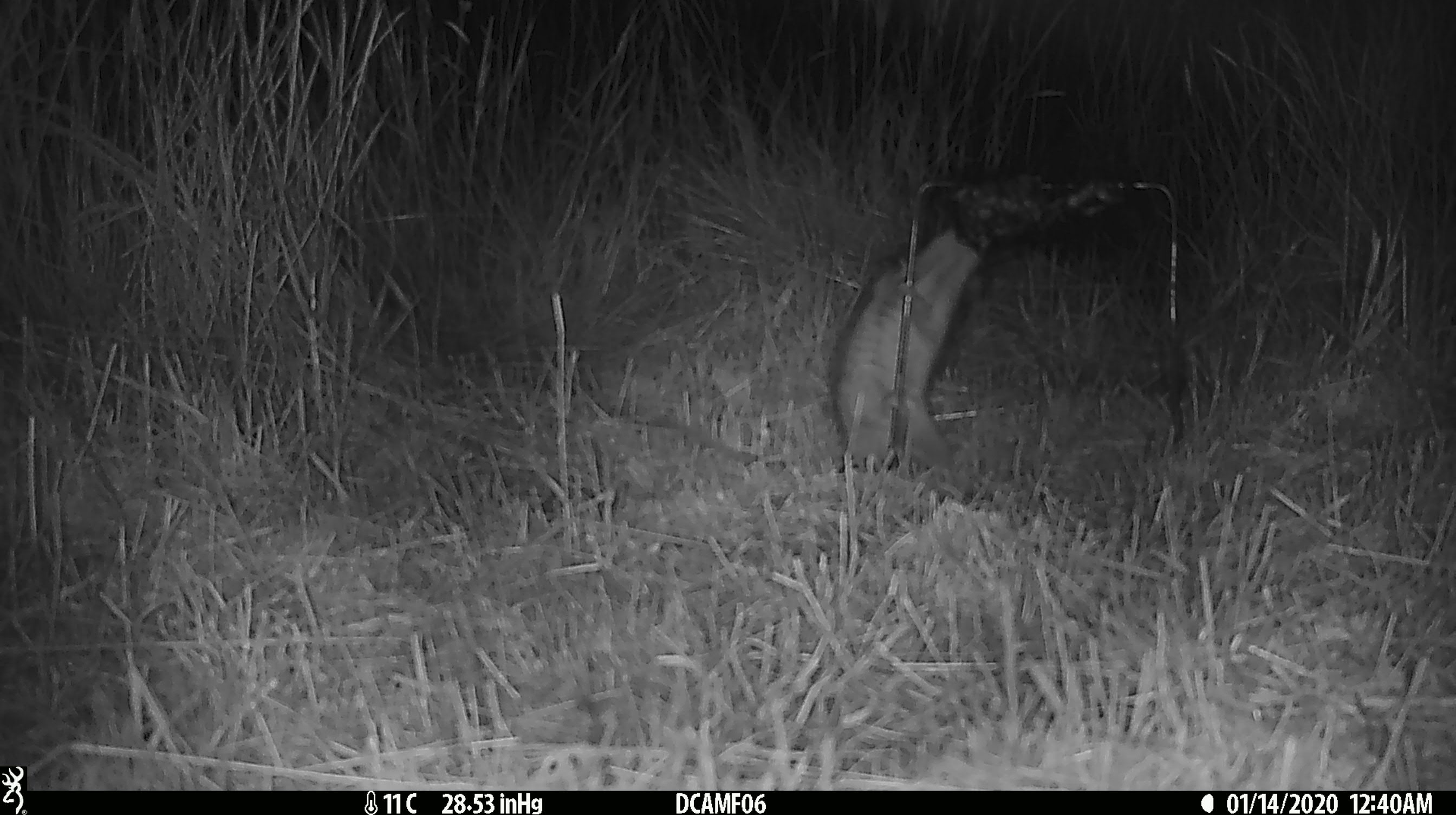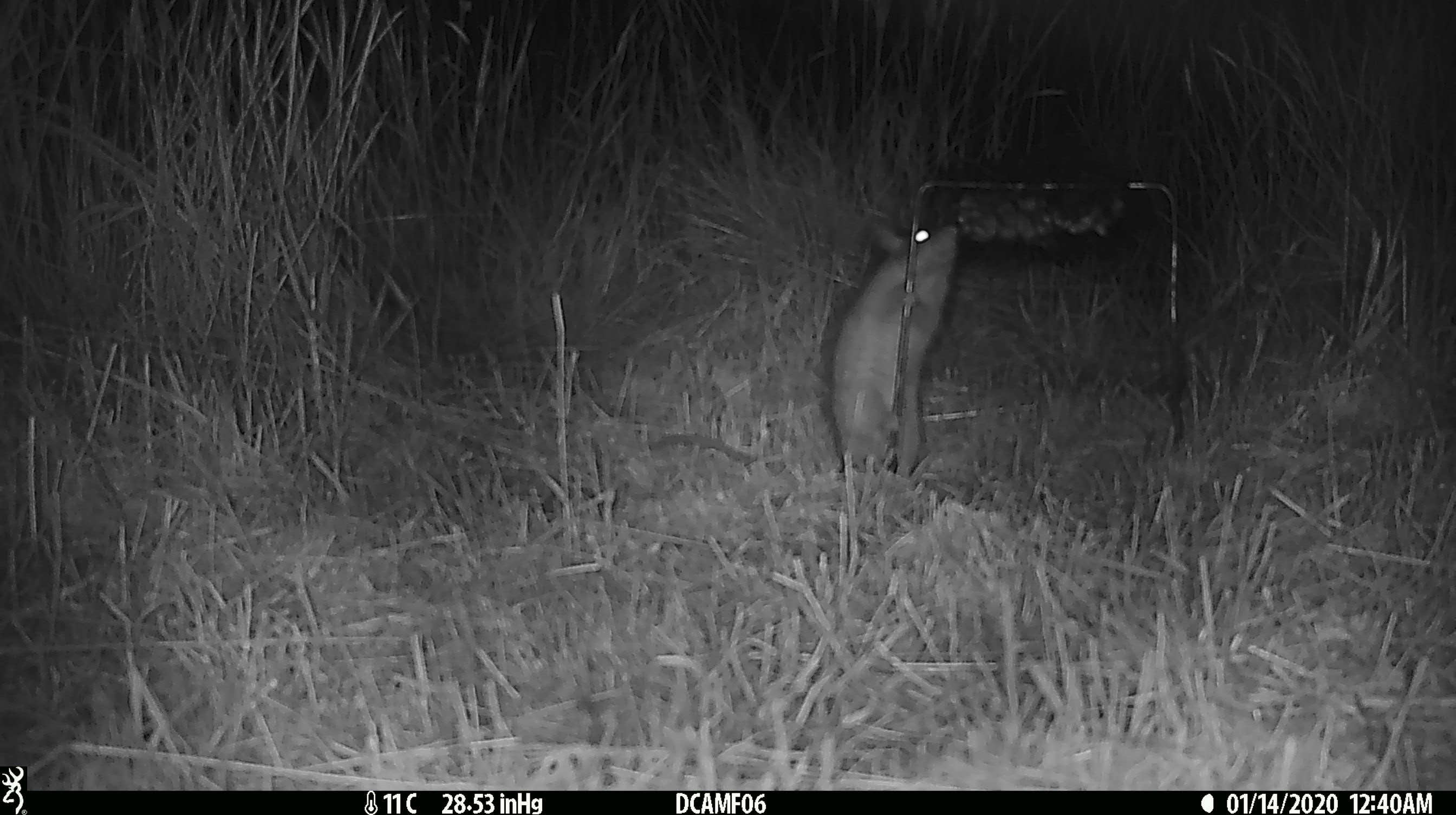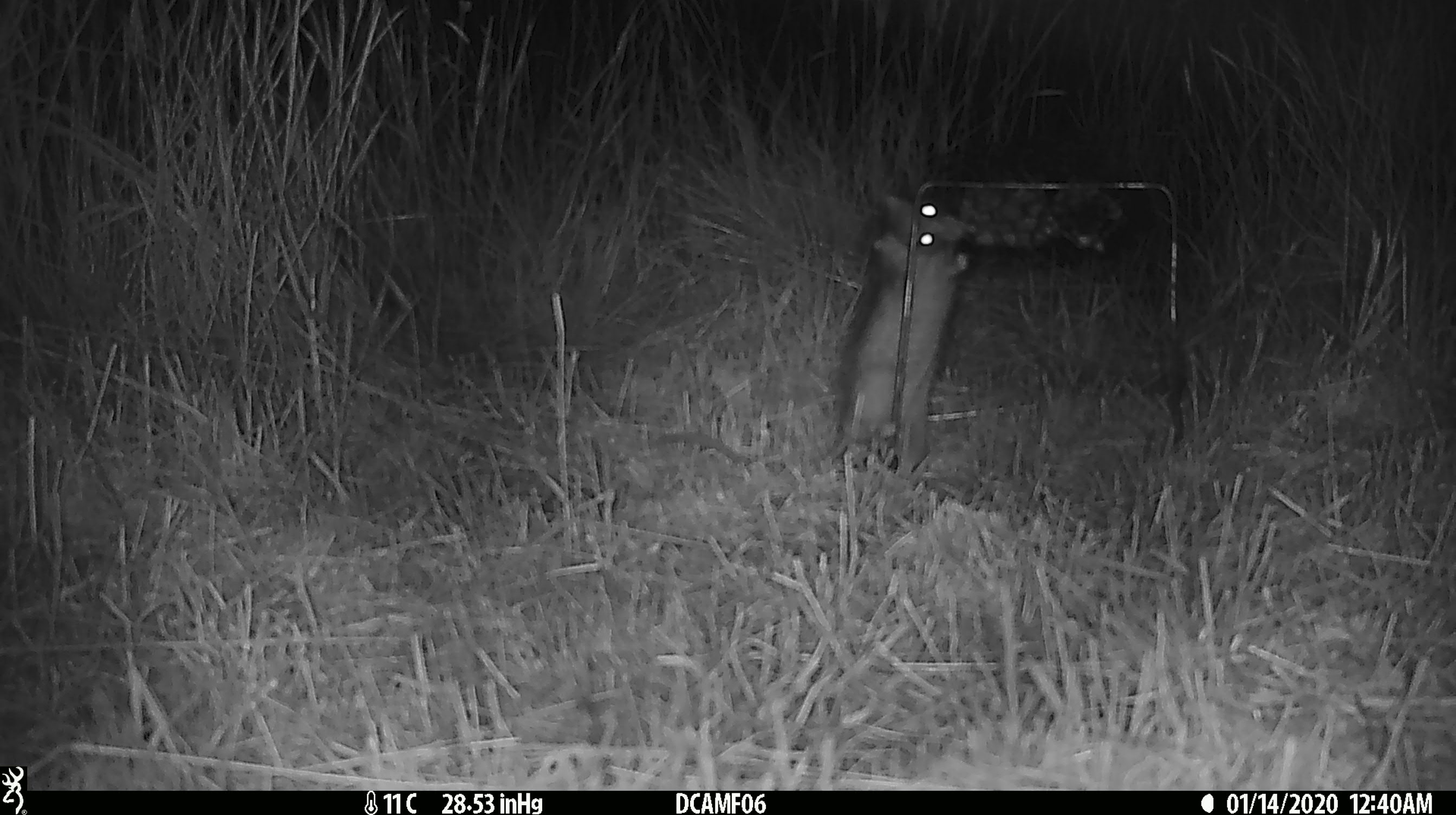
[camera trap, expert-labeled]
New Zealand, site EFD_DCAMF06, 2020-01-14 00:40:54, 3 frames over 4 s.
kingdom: Animalia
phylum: Chordata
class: Mammalia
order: Rodentia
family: Muridae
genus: Rattus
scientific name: Rattus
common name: rat